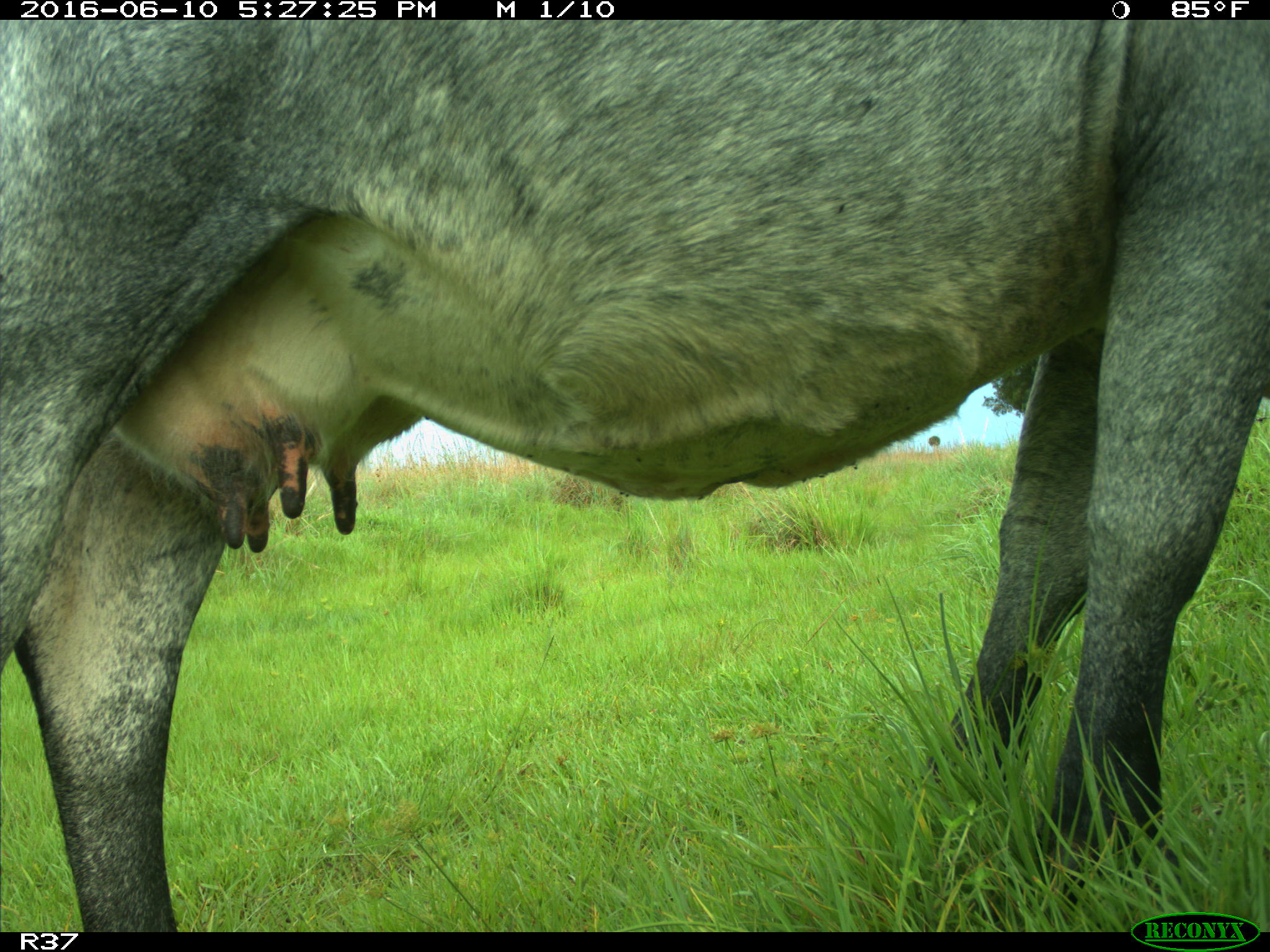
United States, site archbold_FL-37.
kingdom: Animalia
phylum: Chordata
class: Mammalia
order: Artiodactyla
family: Bovidae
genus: Bos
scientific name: Bos taurus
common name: domestic cow